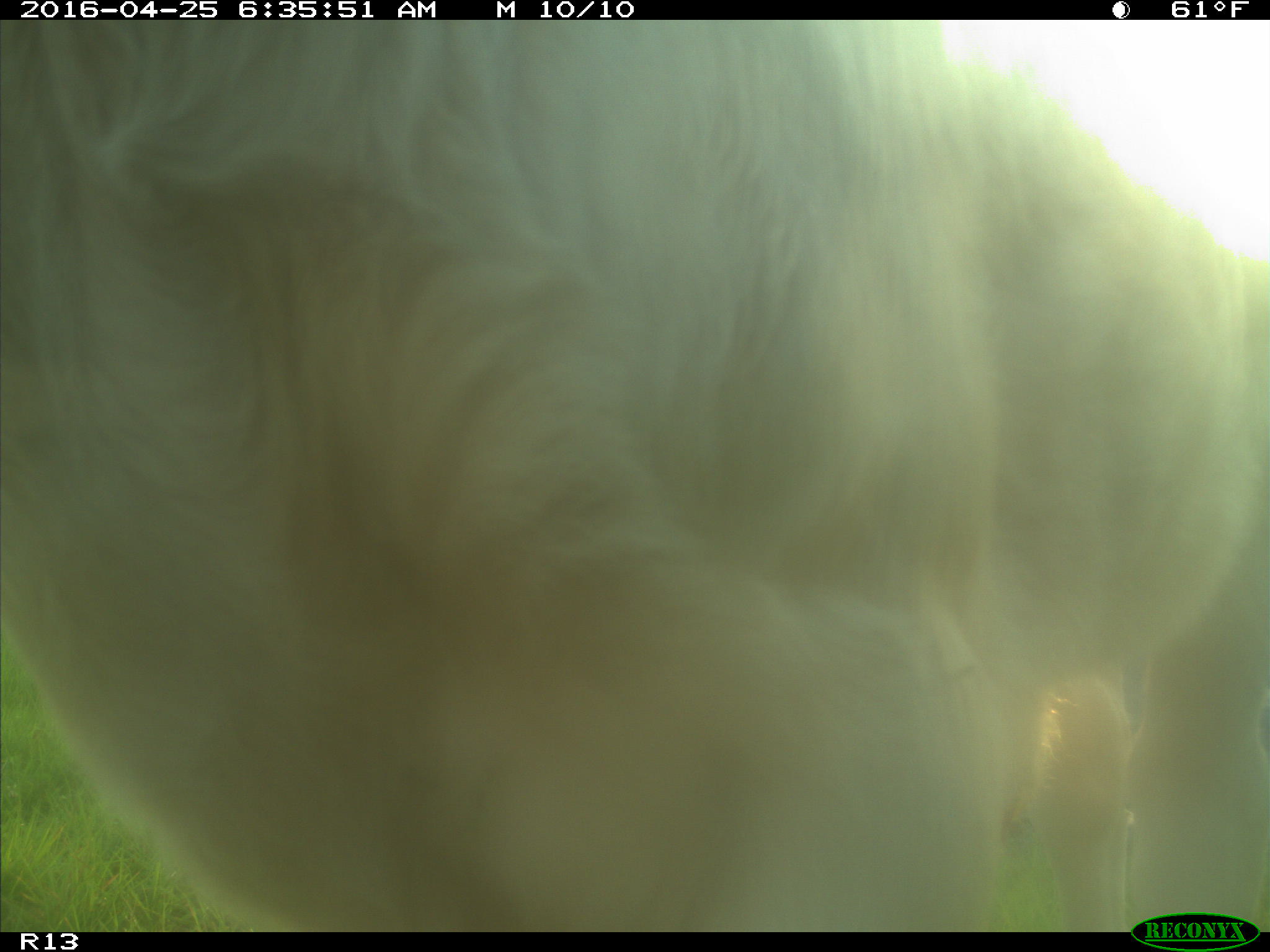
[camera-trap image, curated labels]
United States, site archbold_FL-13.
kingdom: Animalia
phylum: Chordata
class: Mammalia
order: Artiodactyla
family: Bovidae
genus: Bos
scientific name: Bos taurus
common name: domestic cow